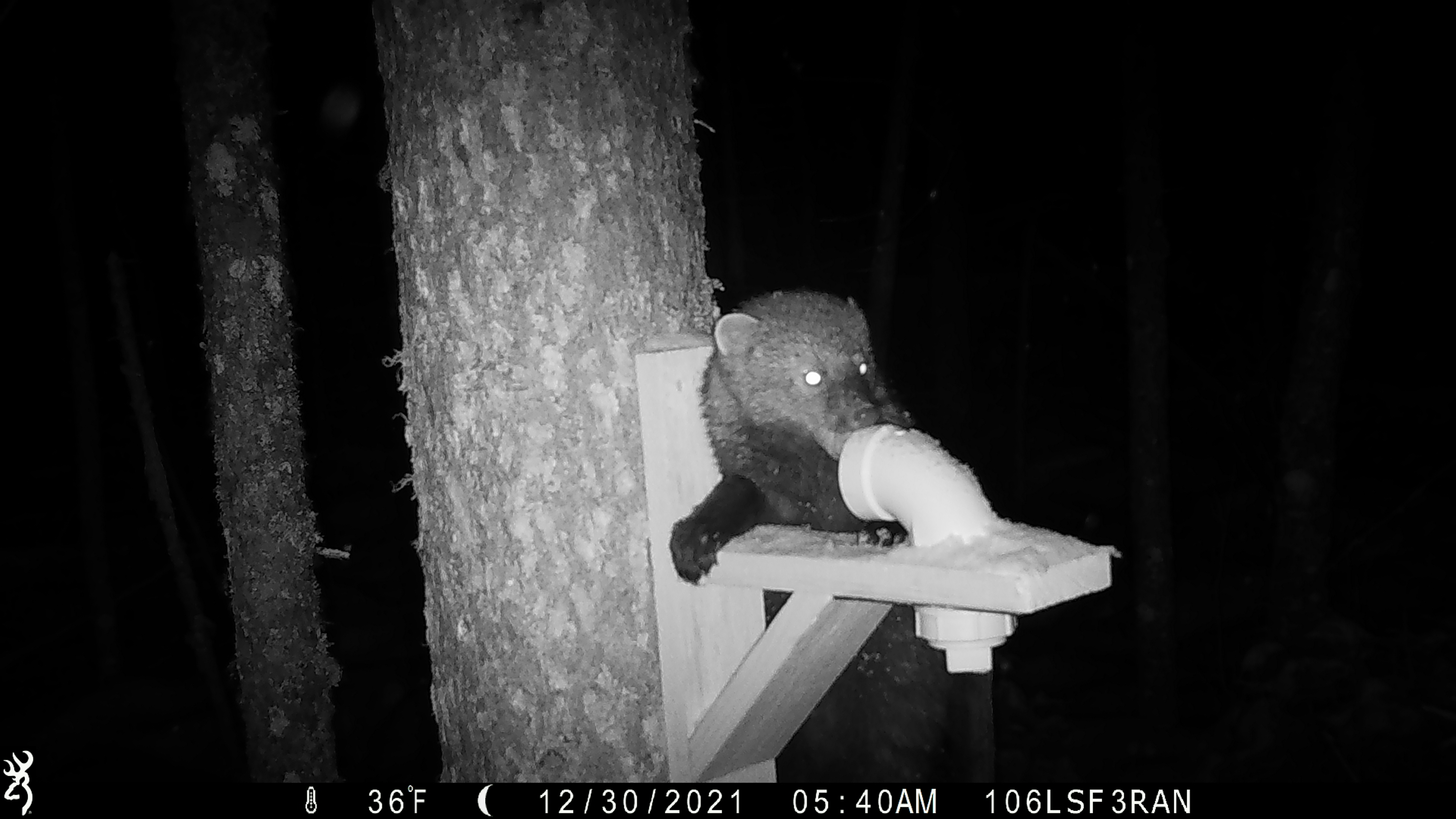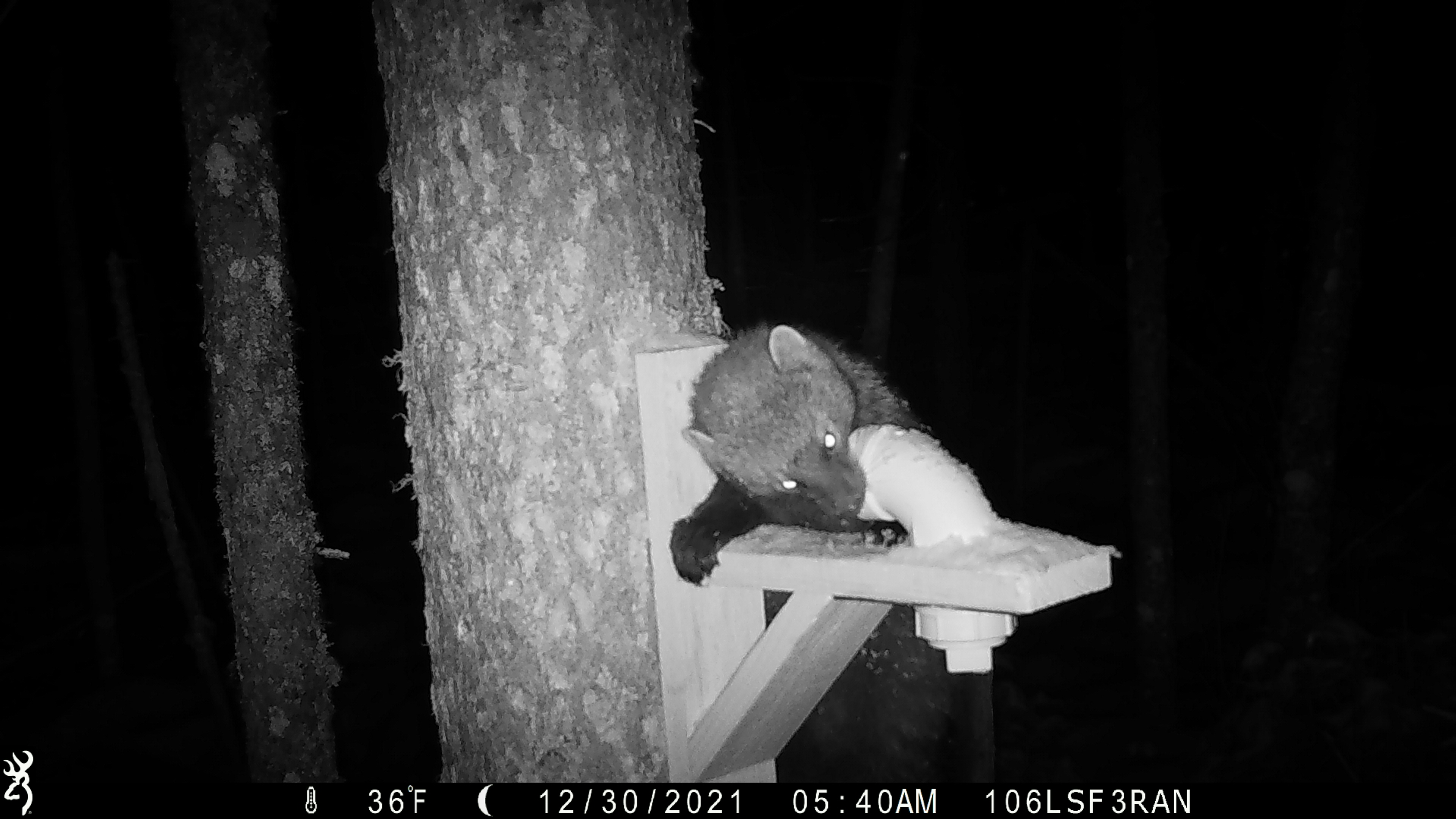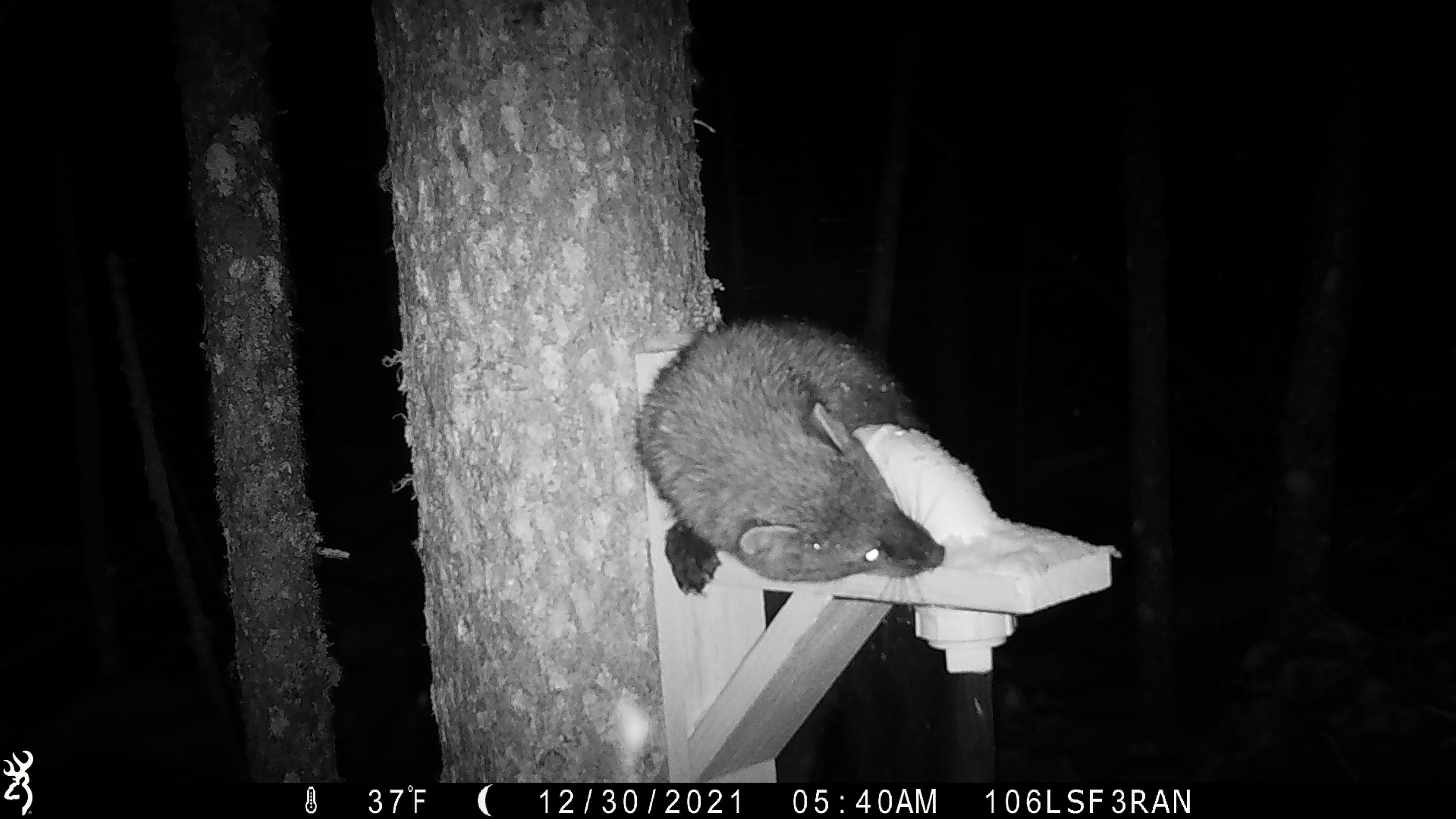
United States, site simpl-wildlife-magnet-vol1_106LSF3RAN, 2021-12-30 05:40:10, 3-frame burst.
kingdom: Animalia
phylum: Chordata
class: Mammalia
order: Carnivora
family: Mustelidae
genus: Pekania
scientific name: Pekania pennanti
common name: fisher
Fisher (Pekania pennanti).